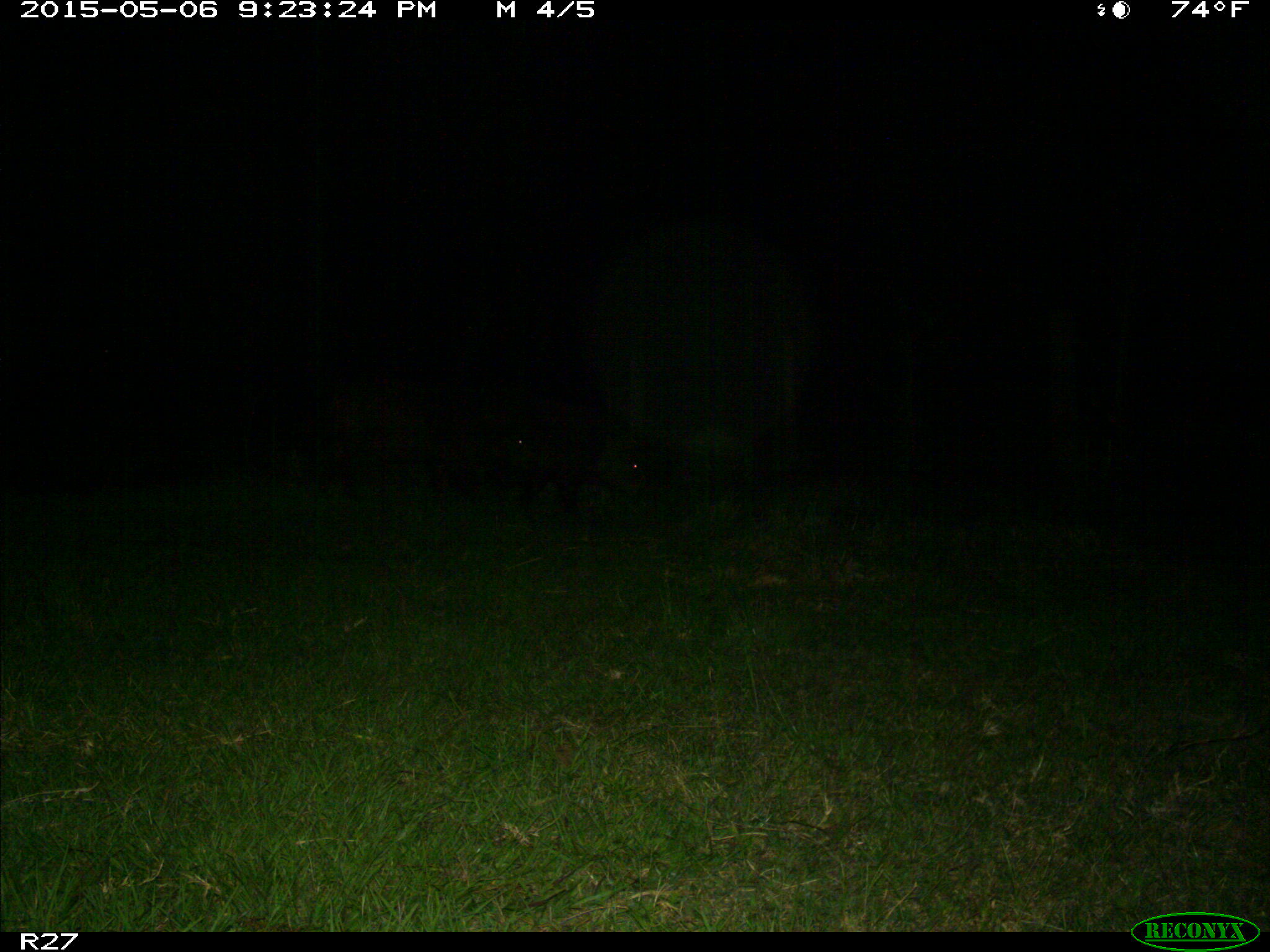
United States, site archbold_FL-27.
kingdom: Animalia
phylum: Chordata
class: Mammalia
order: Artiodactyla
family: Suidae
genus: Sus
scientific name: Sus scrofa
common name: wild boar